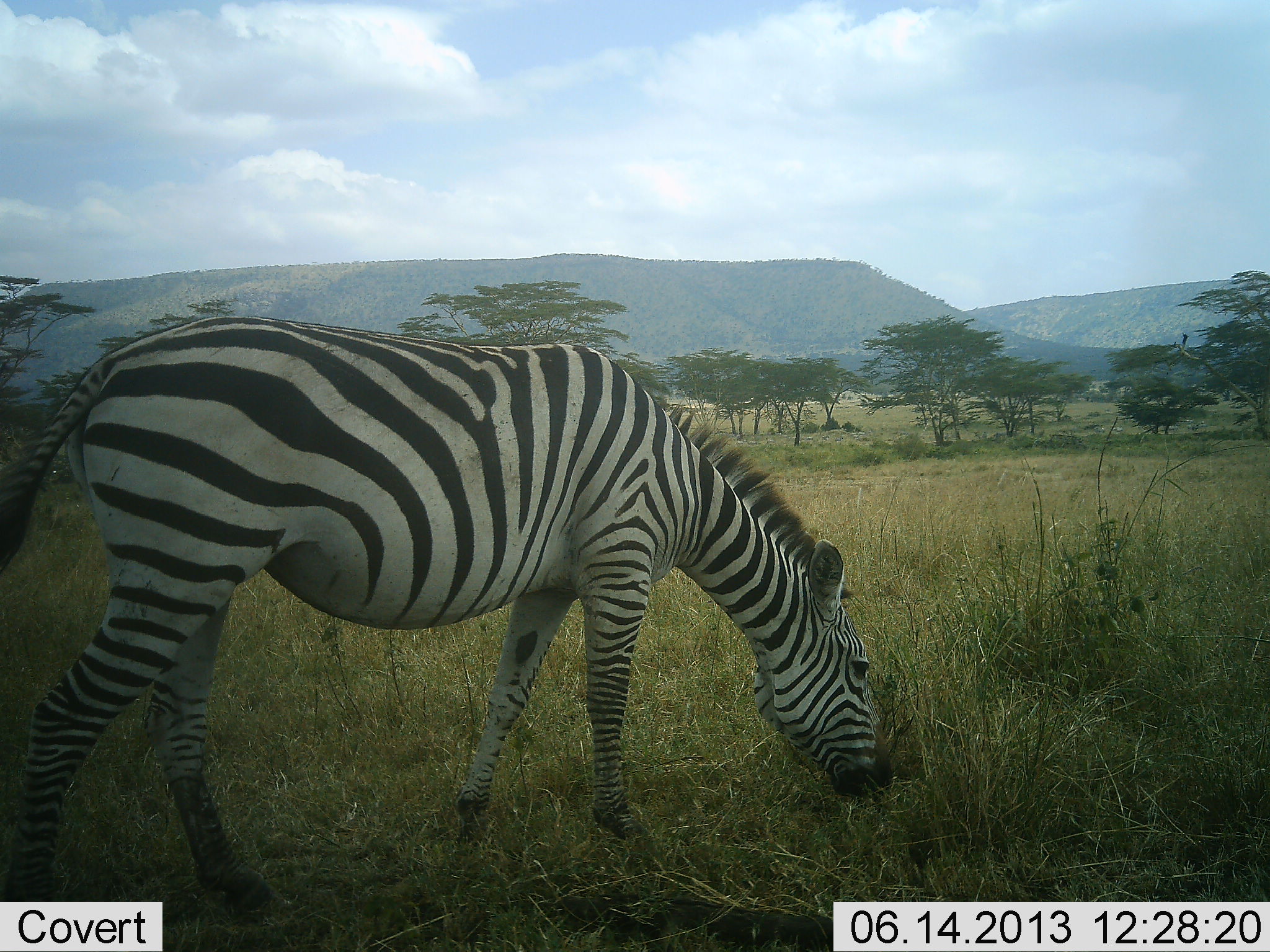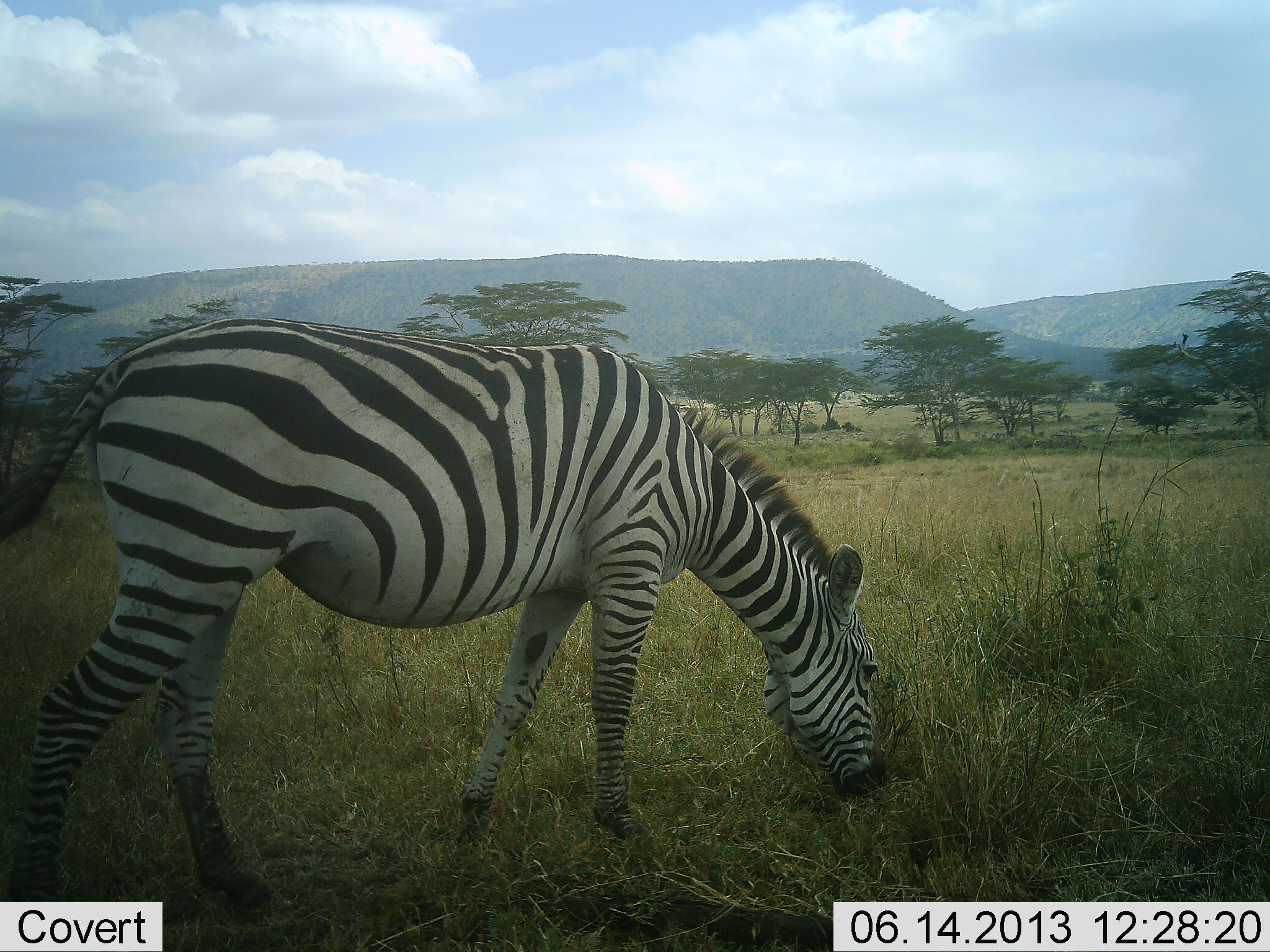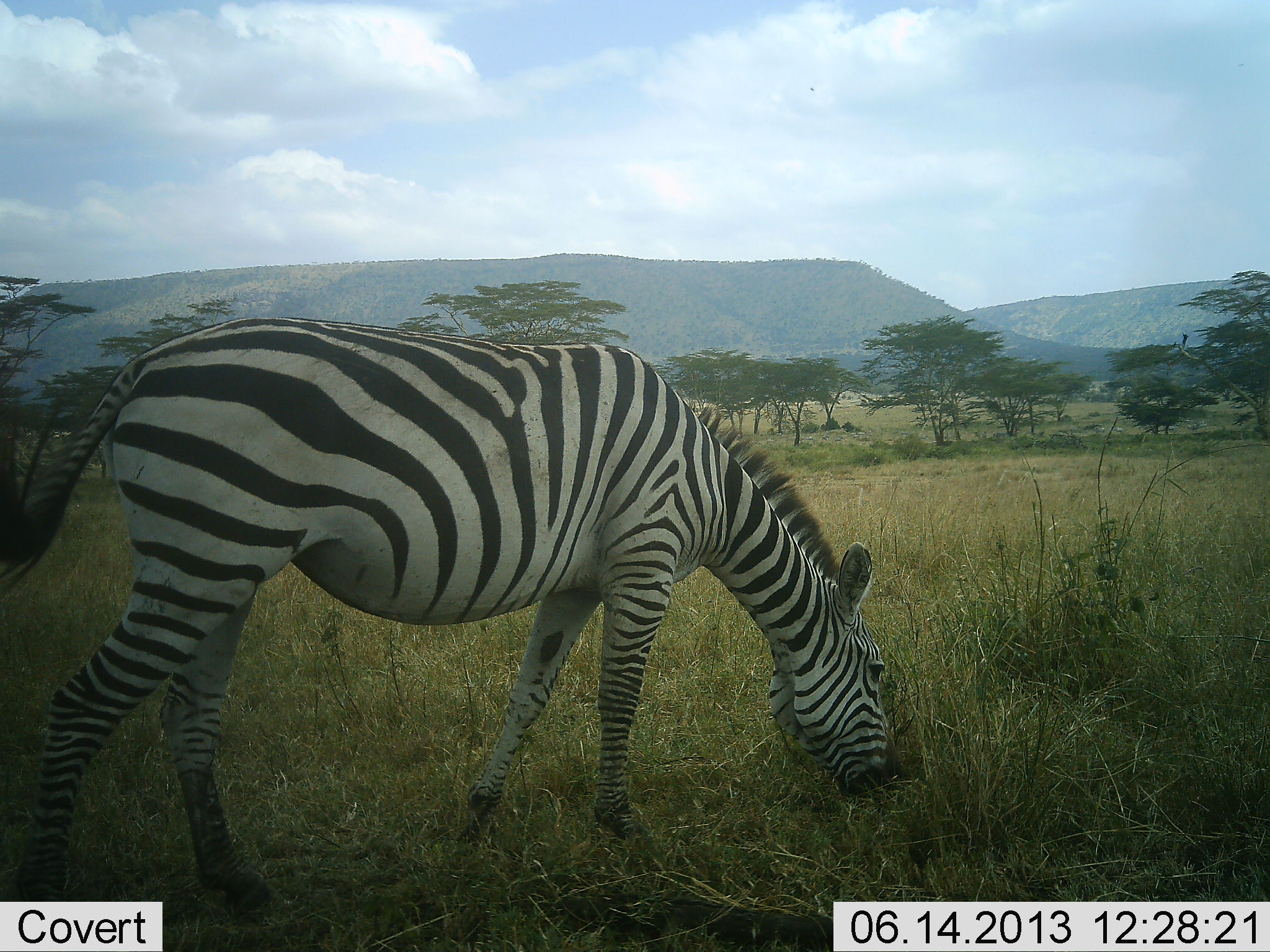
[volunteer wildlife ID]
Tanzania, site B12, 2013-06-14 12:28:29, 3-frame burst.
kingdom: Animalia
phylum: Chordata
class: Mammalia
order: Perissodactyla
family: Equidae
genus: Equus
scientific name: Equus quagga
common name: plains zebra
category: zebra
Zebra (plains zebra) (Equus quagga), count 1. Behavior (volunteer vote fractions): standing 24%, resting 0%, moving 0%, interacting 0%. Young present (vote fraction): 0%. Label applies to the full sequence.